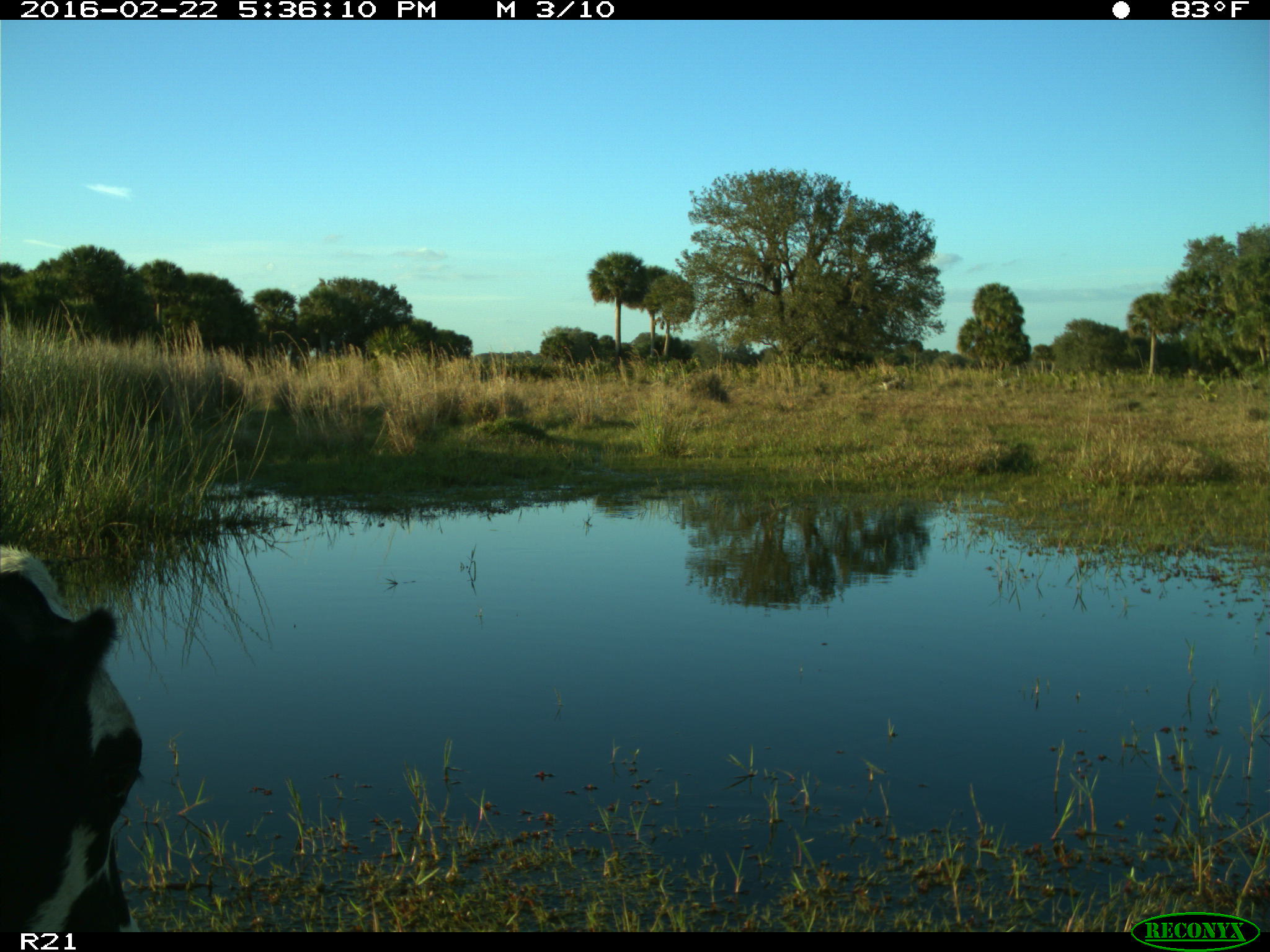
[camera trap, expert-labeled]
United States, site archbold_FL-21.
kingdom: Animalia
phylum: Chordata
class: Mammalia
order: Artiodactyla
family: Bovidae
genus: Bos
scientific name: Bos taurus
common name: domestic cow